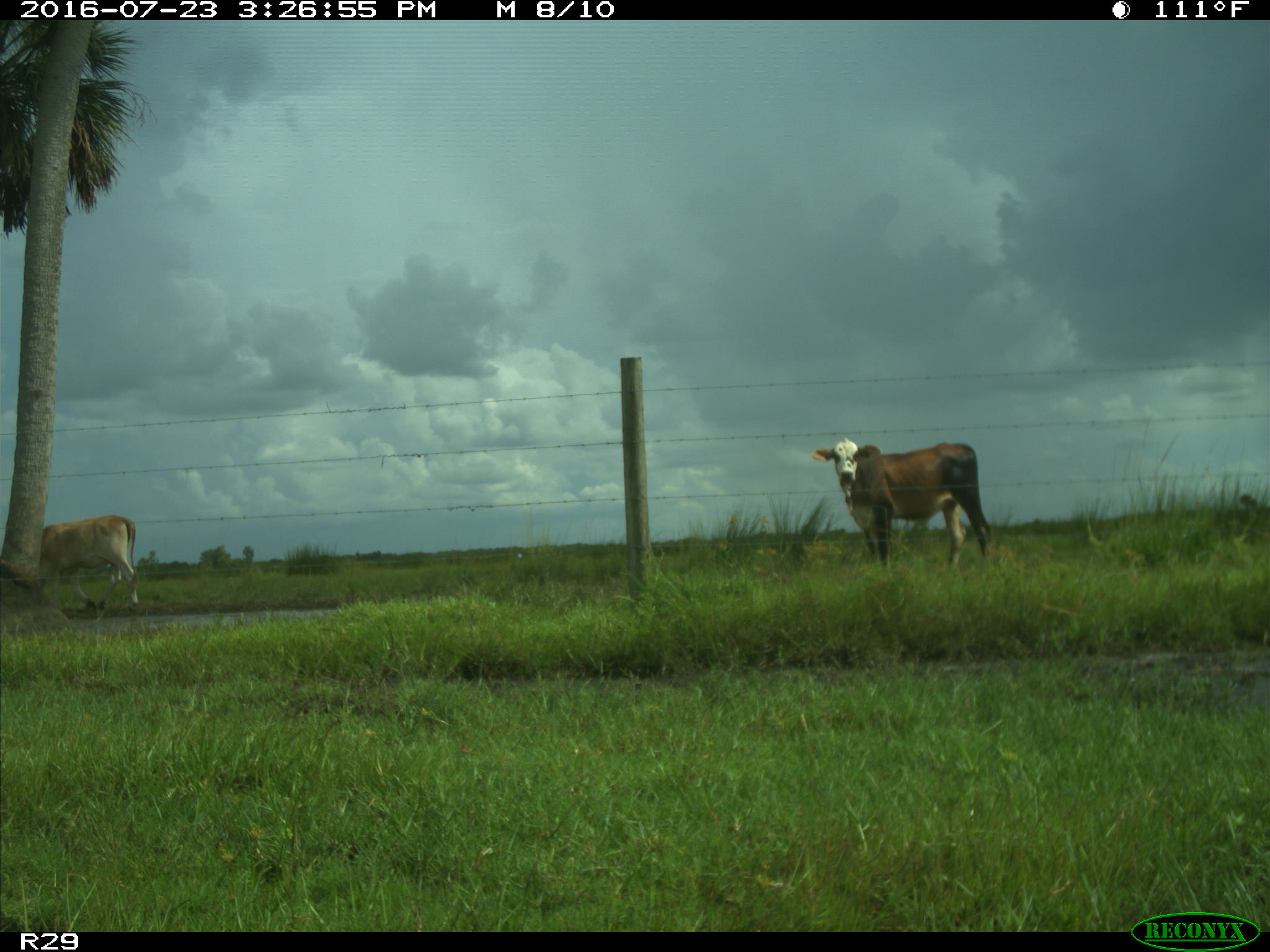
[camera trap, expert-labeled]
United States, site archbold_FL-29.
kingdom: Animalia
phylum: Chordata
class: Mammalia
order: Artiodactyla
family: Bovidae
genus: Bos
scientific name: Bos taurus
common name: domestic cow